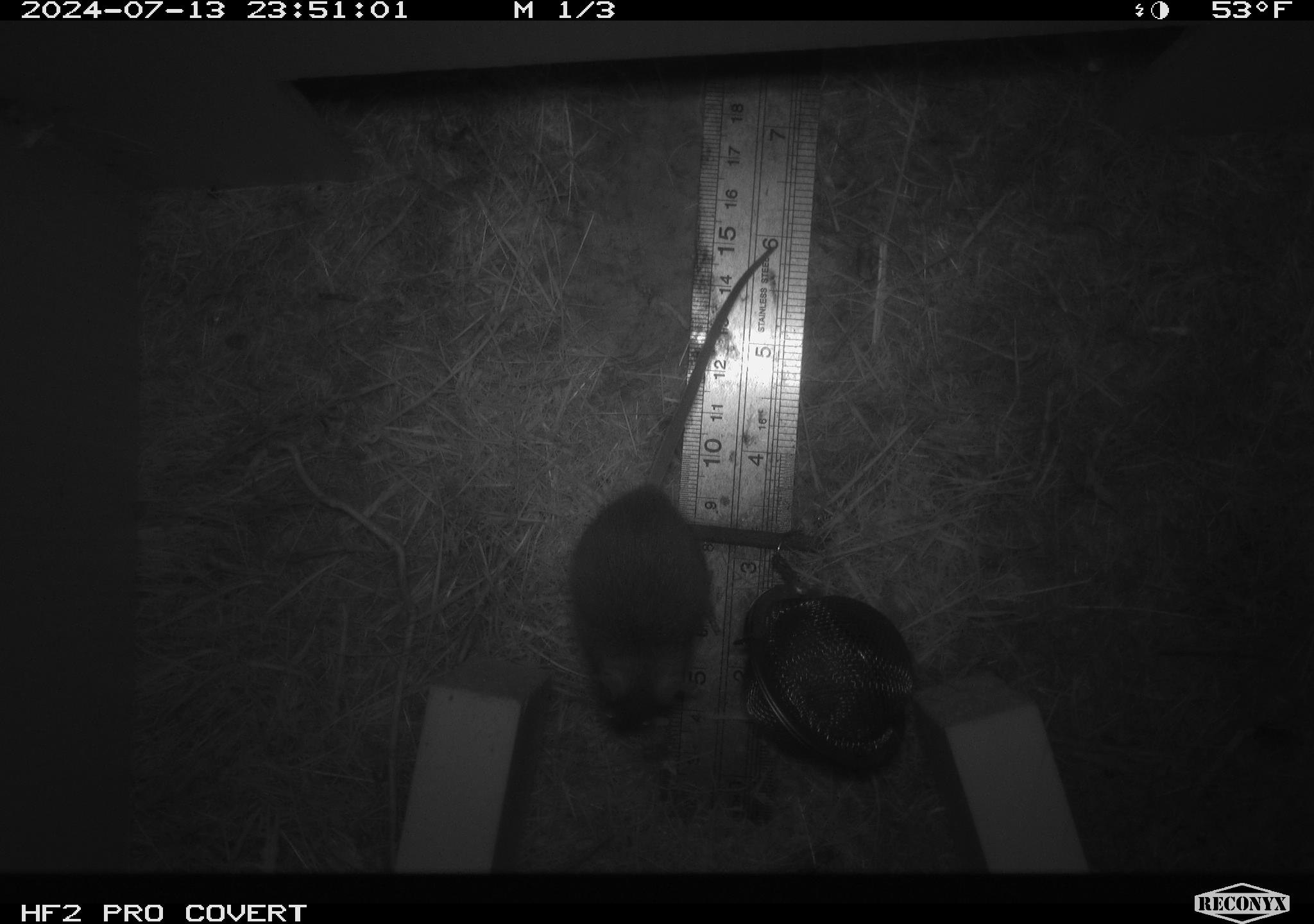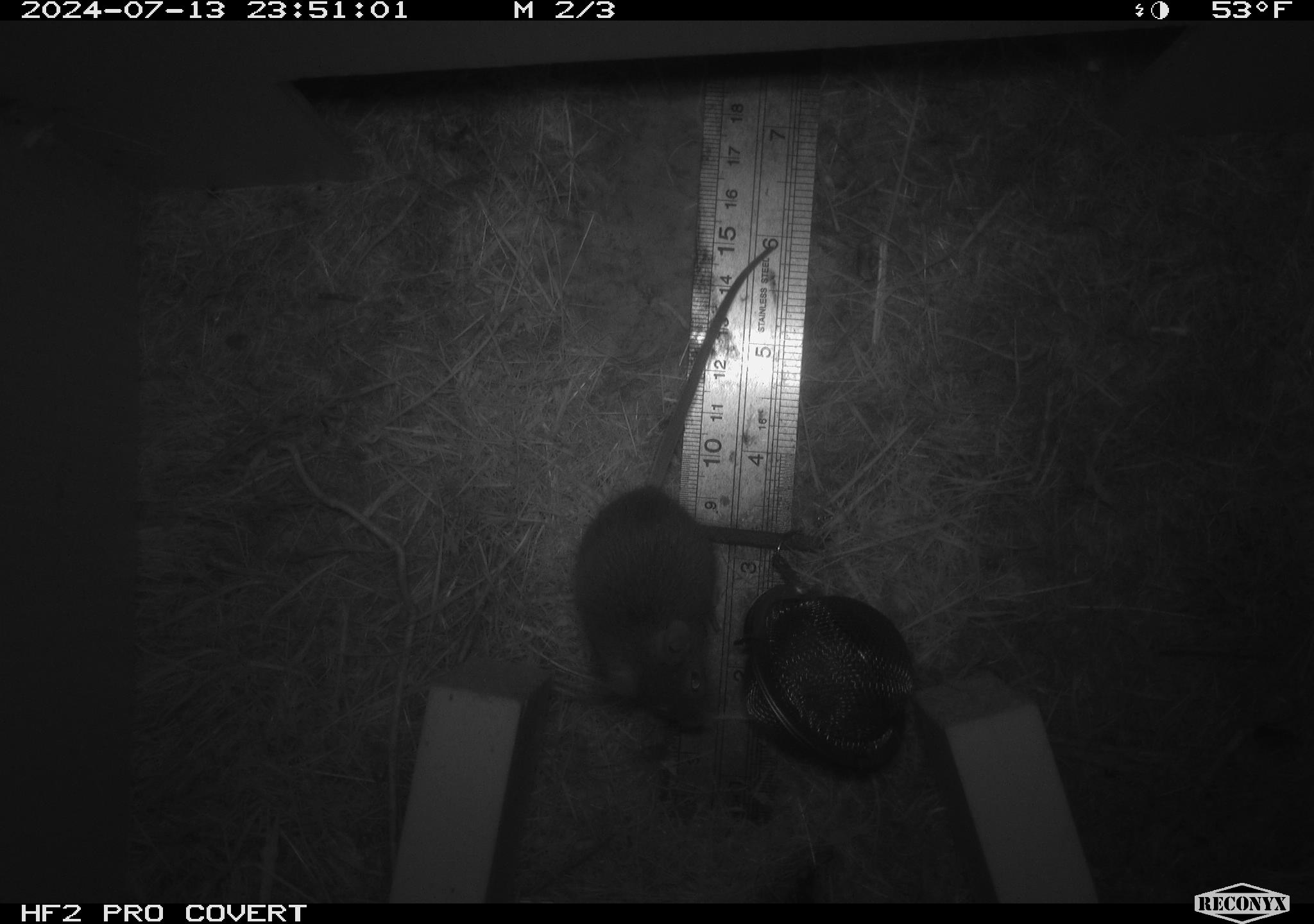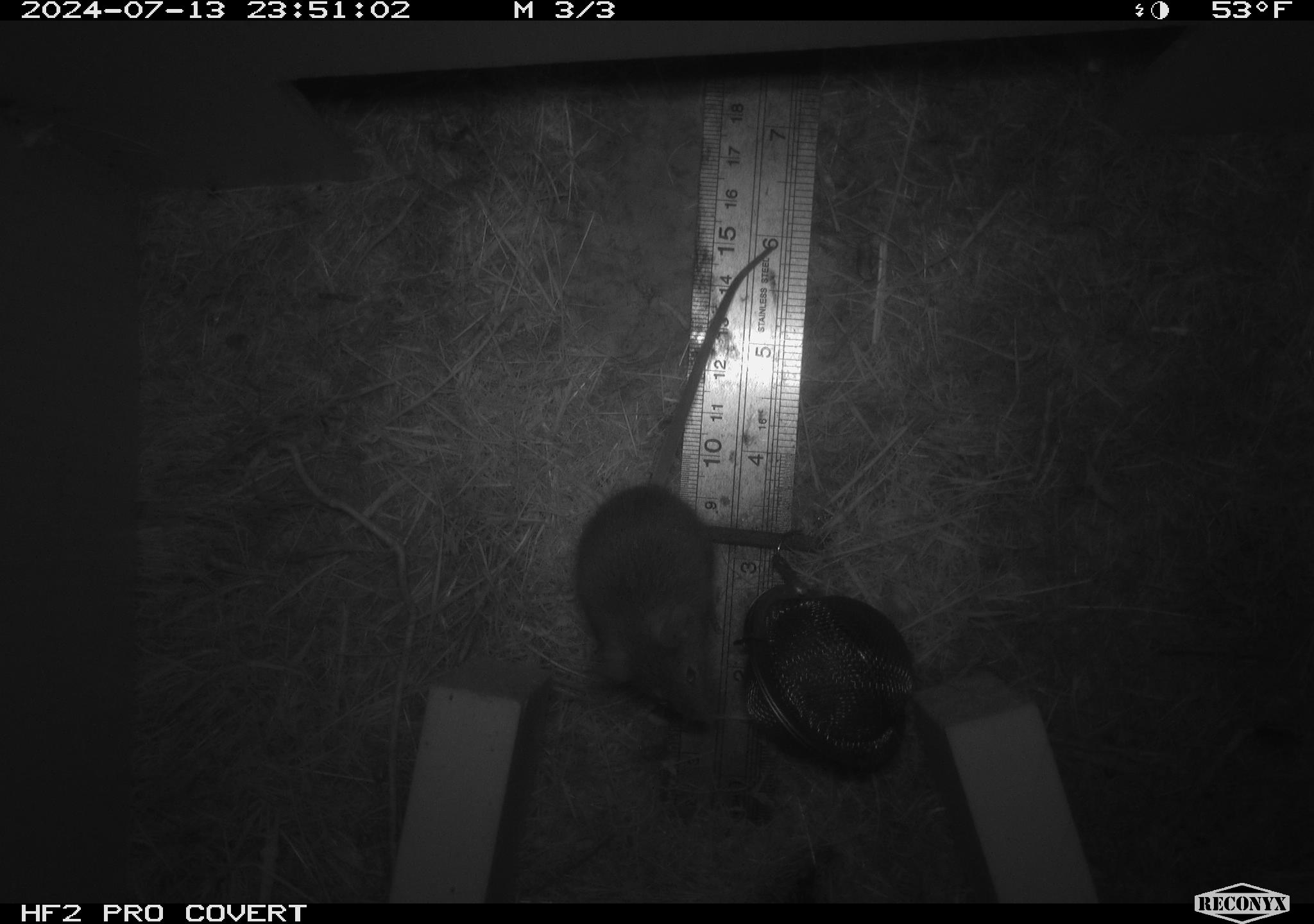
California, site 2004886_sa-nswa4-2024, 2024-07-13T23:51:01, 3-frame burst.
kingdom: Animalia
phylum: Chordata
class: Mammalia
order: Rodentia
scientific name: Rodentia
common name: mouse species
Mouse species (Rodentia).